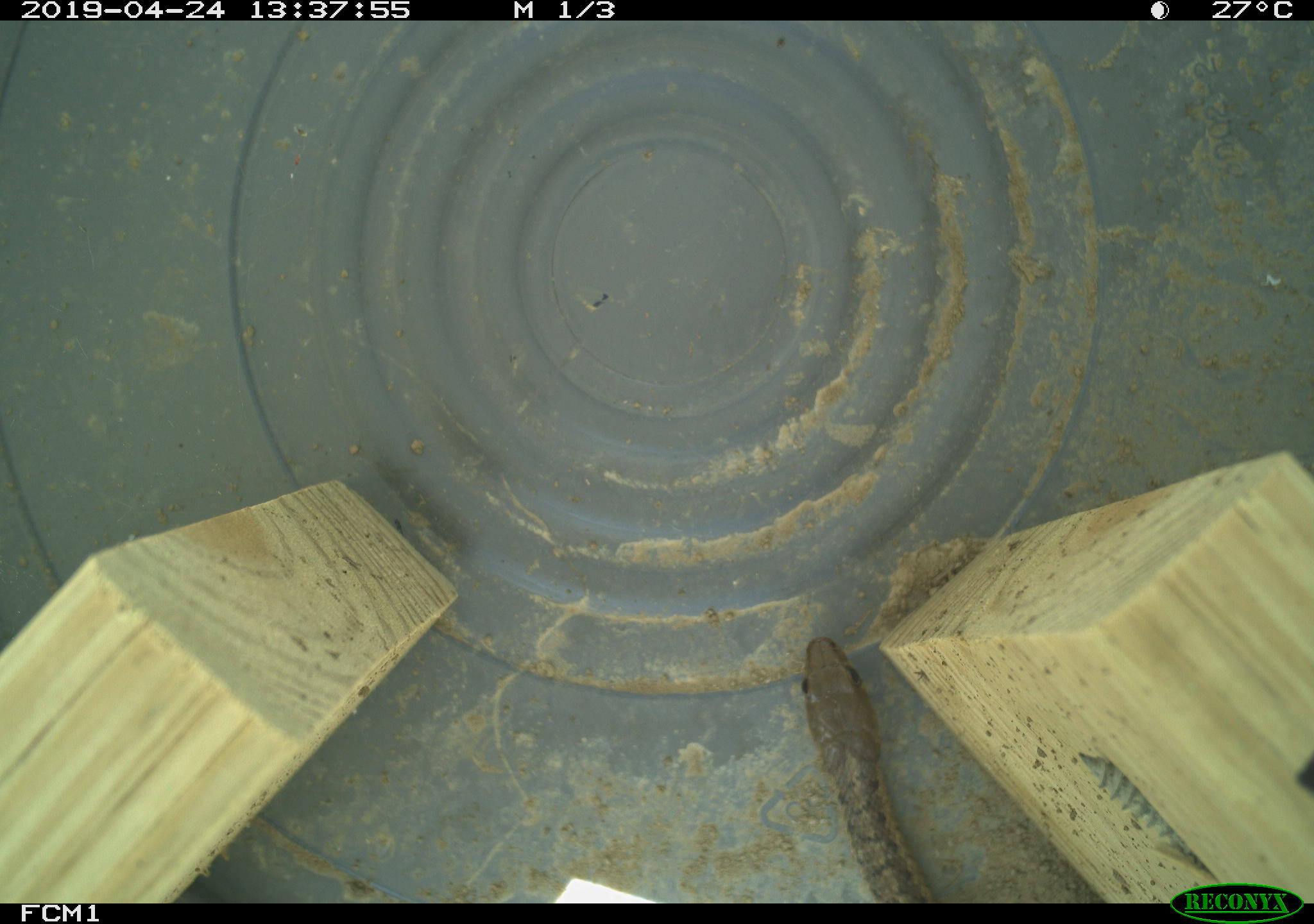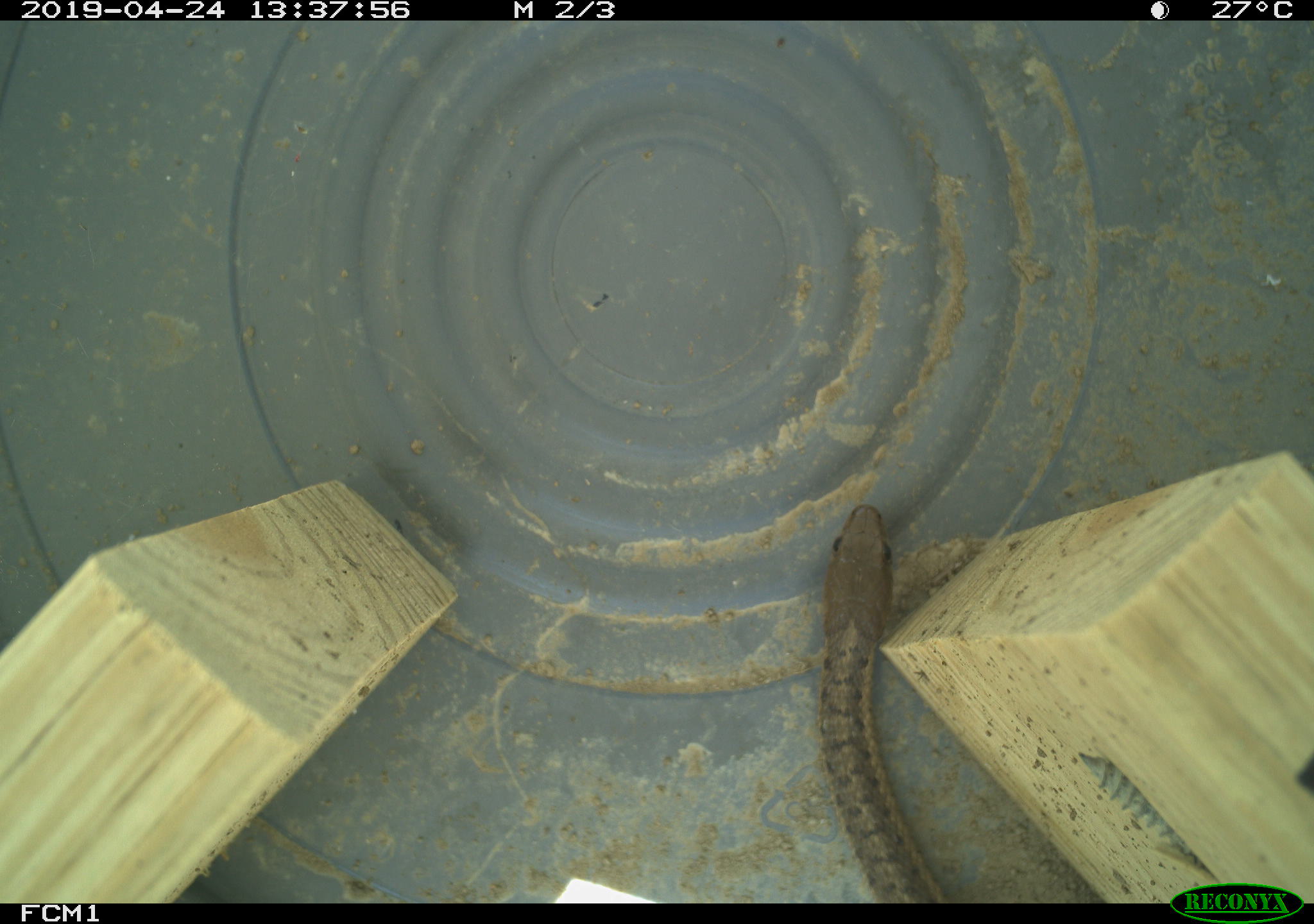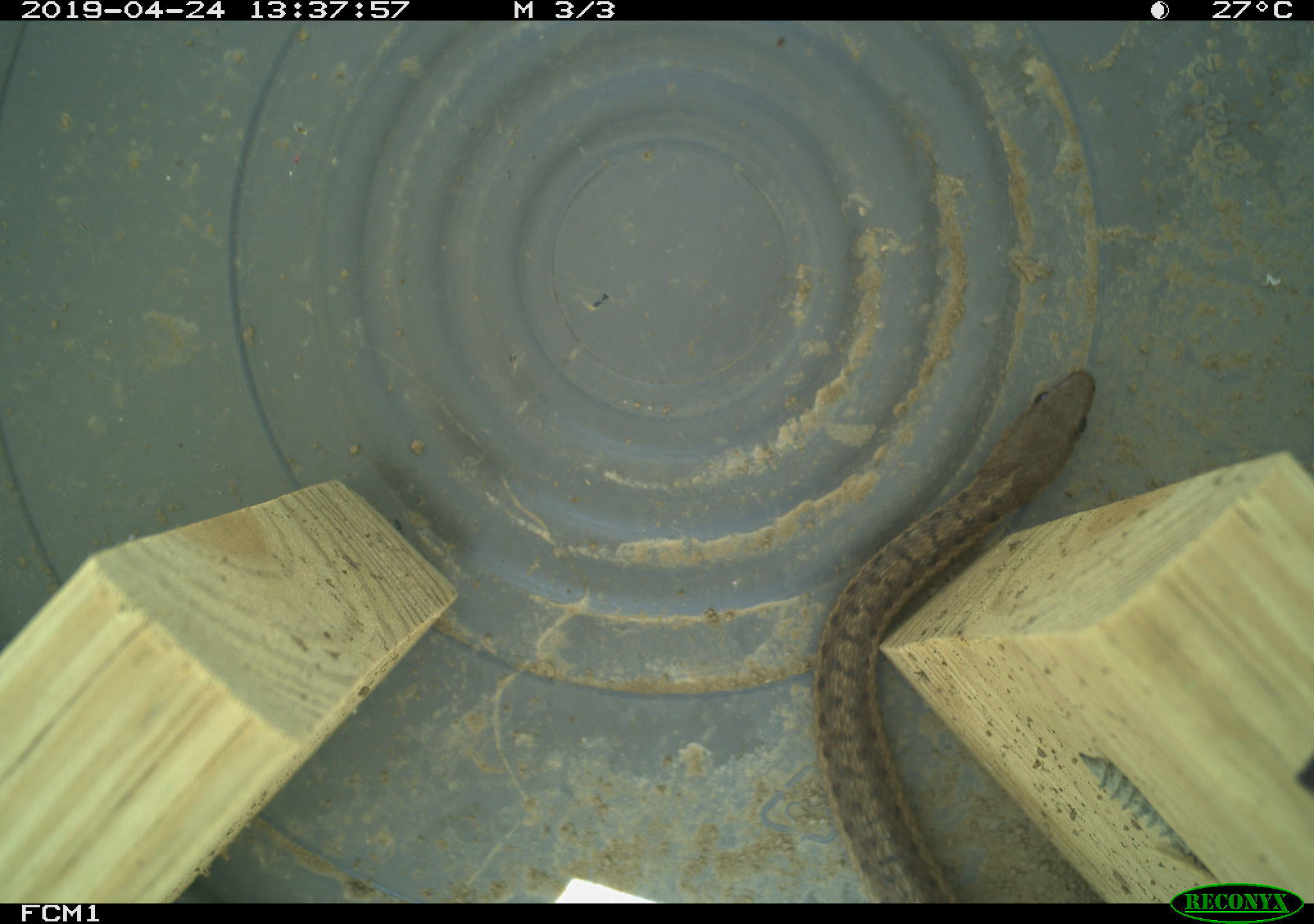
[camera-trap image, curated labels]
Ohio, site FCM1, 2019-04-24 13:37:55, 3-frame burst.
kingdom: Animalia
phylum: Chordata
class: Reptilia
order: Squamata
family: Colubridae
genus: Thamnophis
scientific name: Thamnophis sirtalis sirtalis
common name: eastern gartersnake